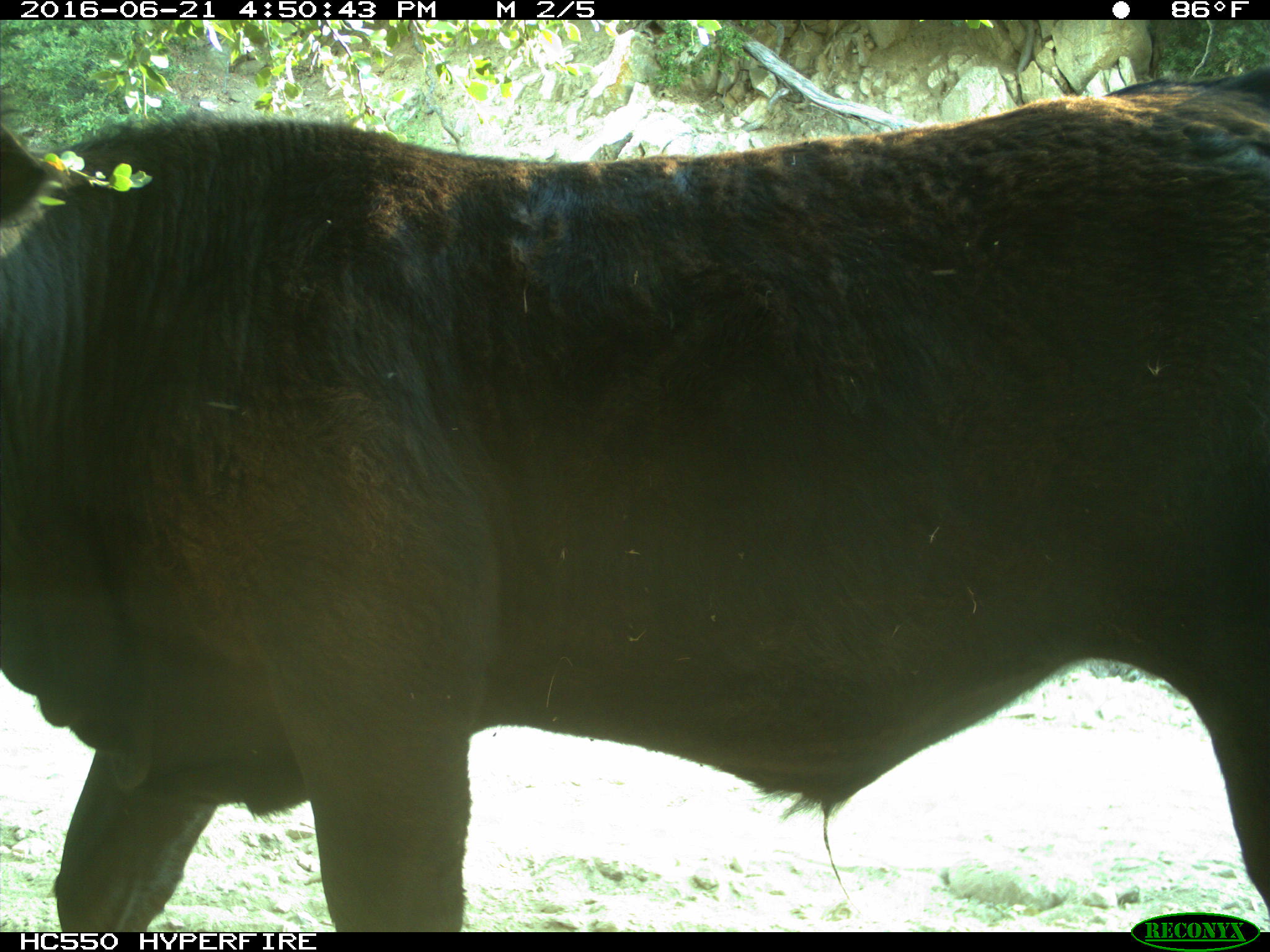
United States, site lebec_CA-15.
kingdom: Animalia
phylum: Chordata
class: Mammalia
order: Artiodactyla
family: Bovidae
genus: Bos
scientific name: Bos taurus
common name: domestic cow